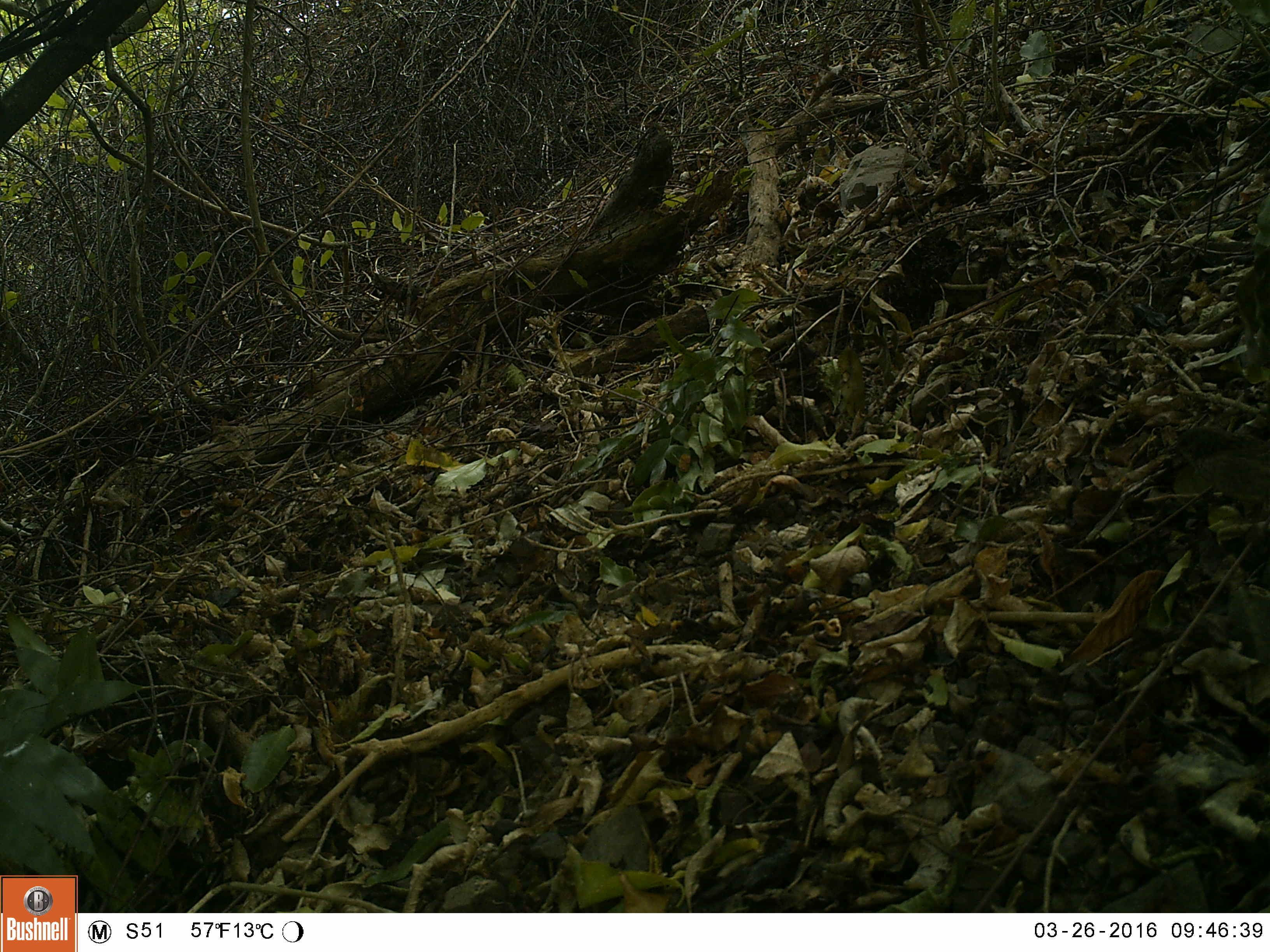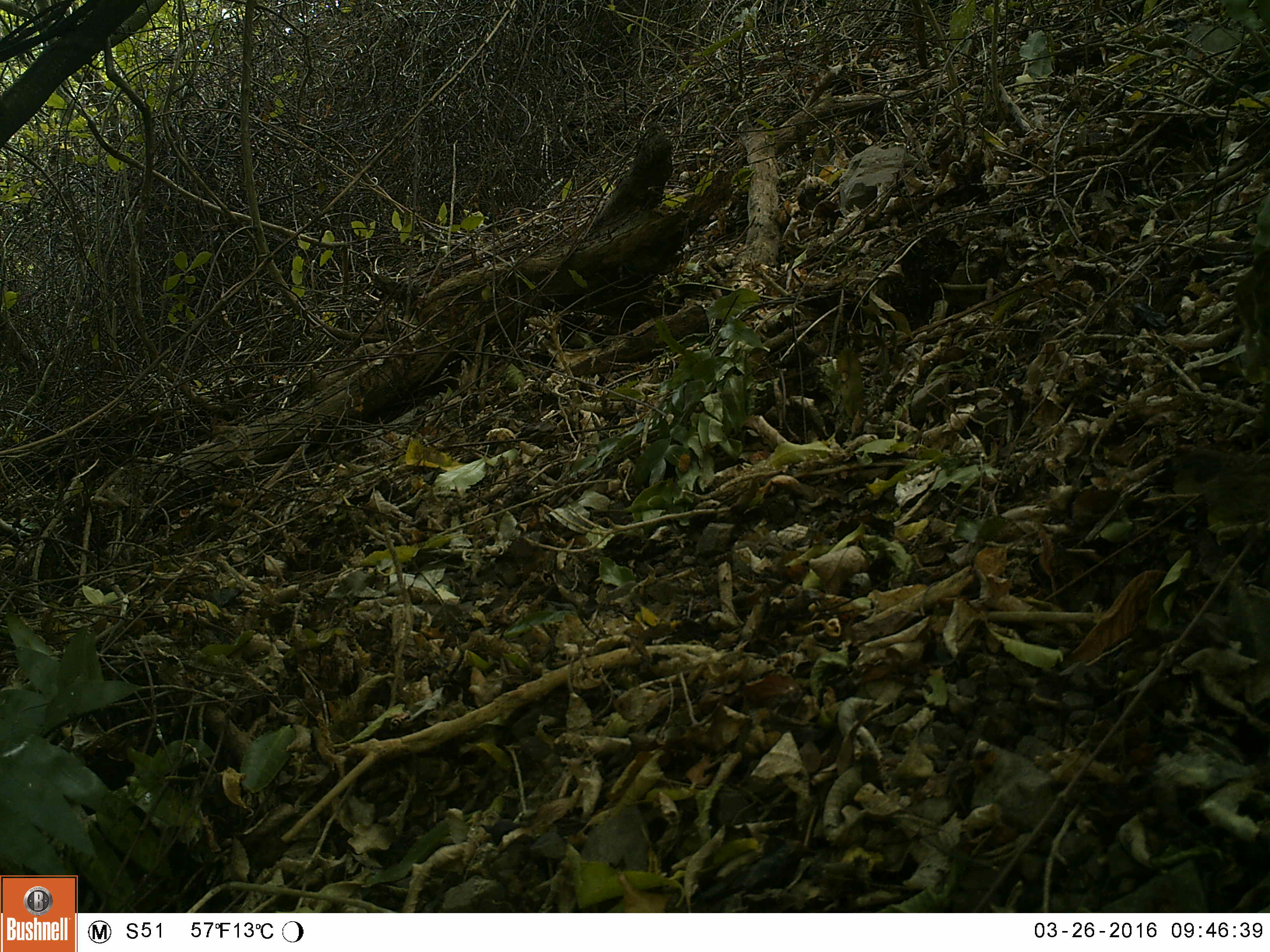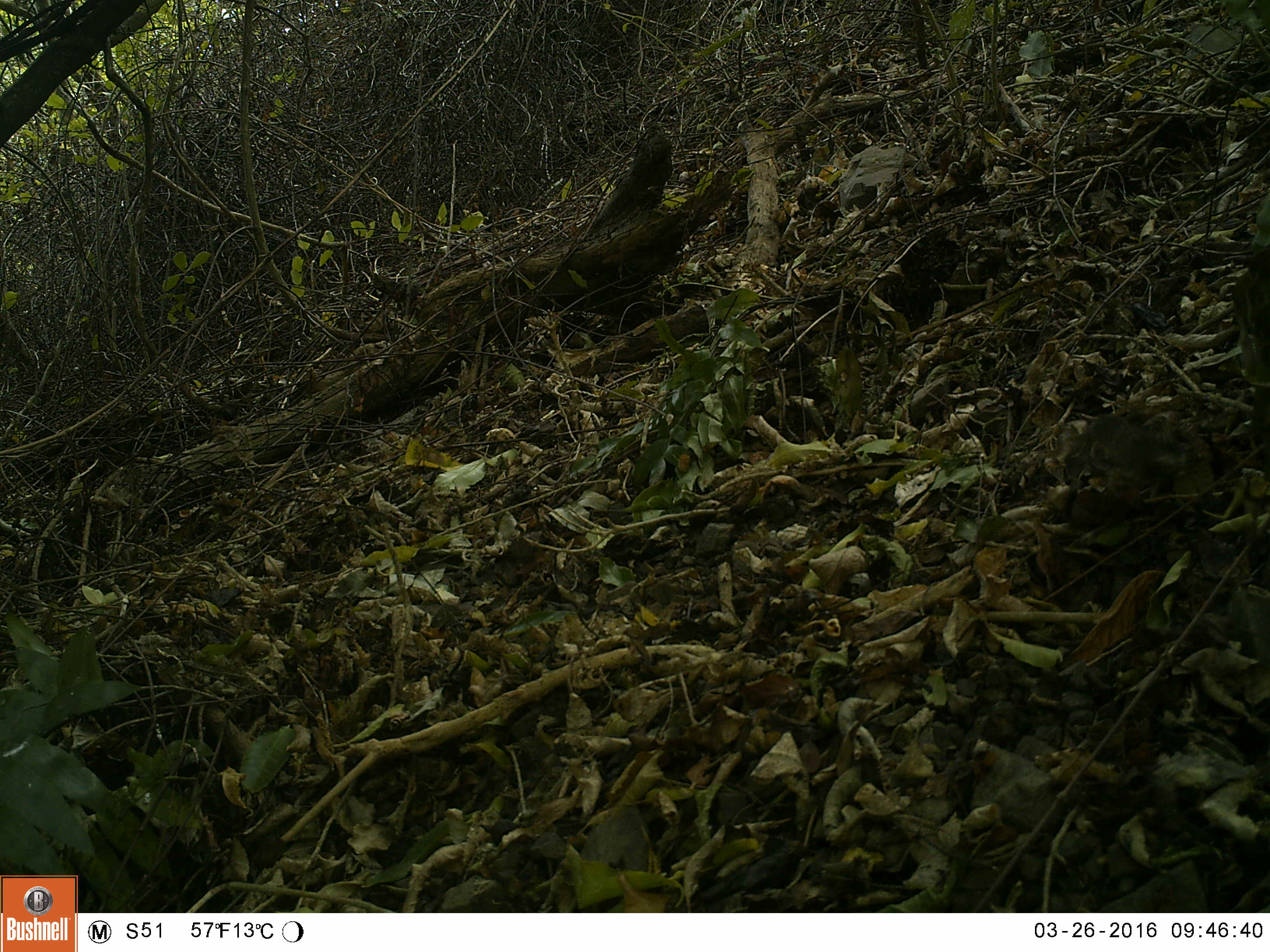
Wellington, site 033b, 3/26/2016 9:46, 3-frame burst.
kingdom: Animalia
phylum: Chordata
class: Aves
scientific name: Aves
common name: bird